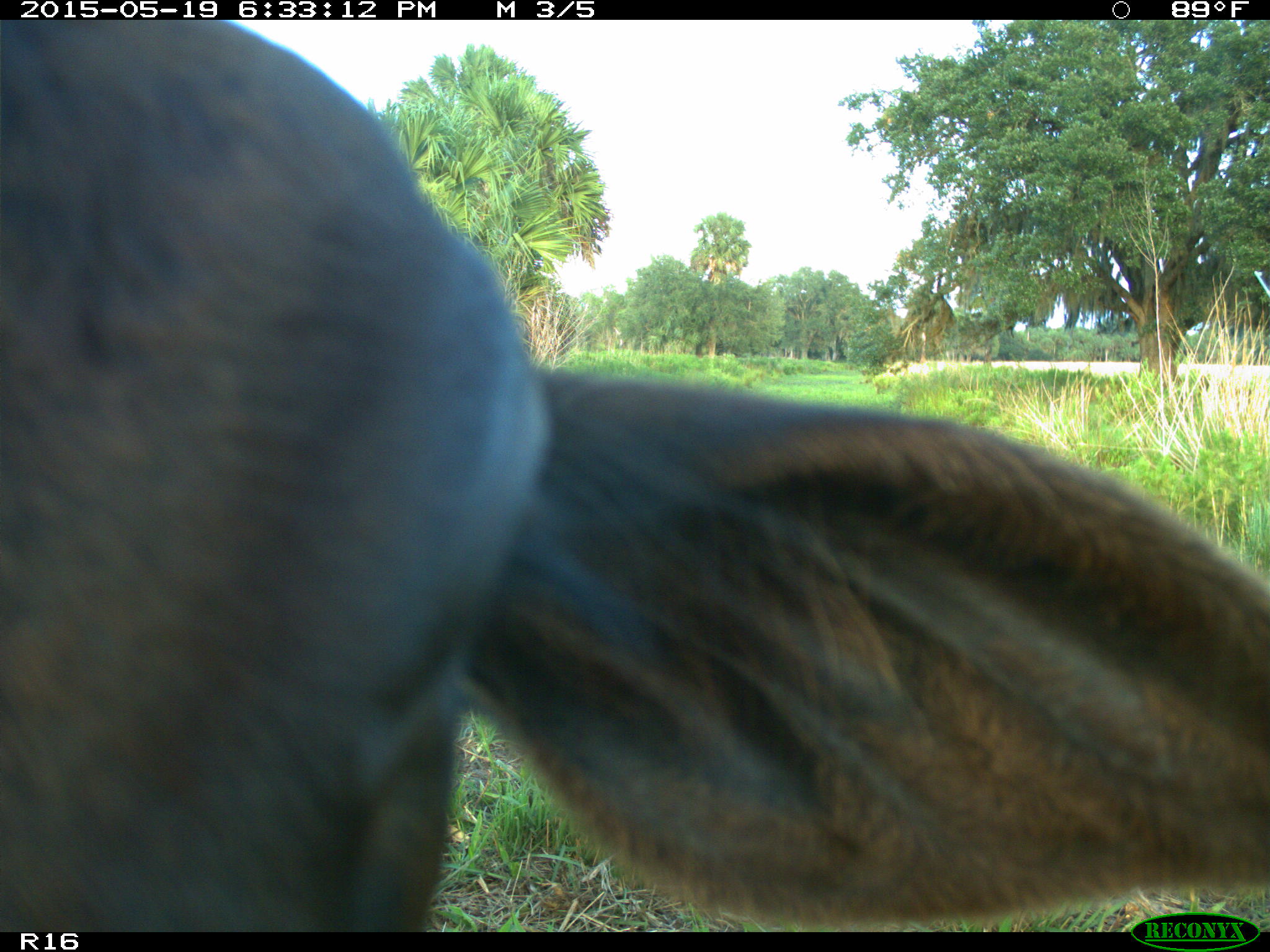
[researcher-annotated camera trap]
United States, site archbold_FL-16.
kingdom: Animalia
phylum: Chordata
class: Mammalia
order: Artiodactyla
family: Bovidae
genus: Bos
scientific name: Bos taurus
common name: domestic cow